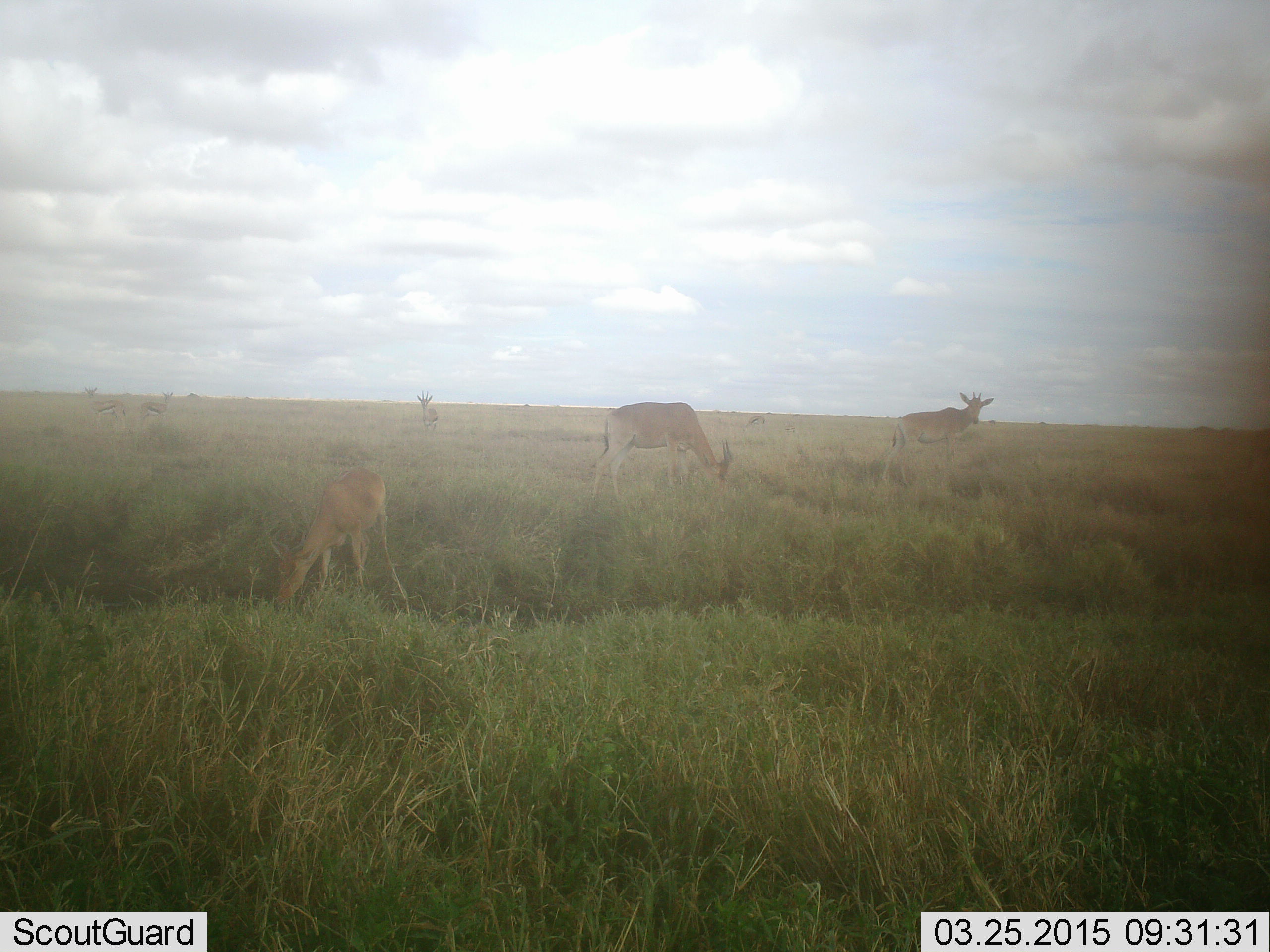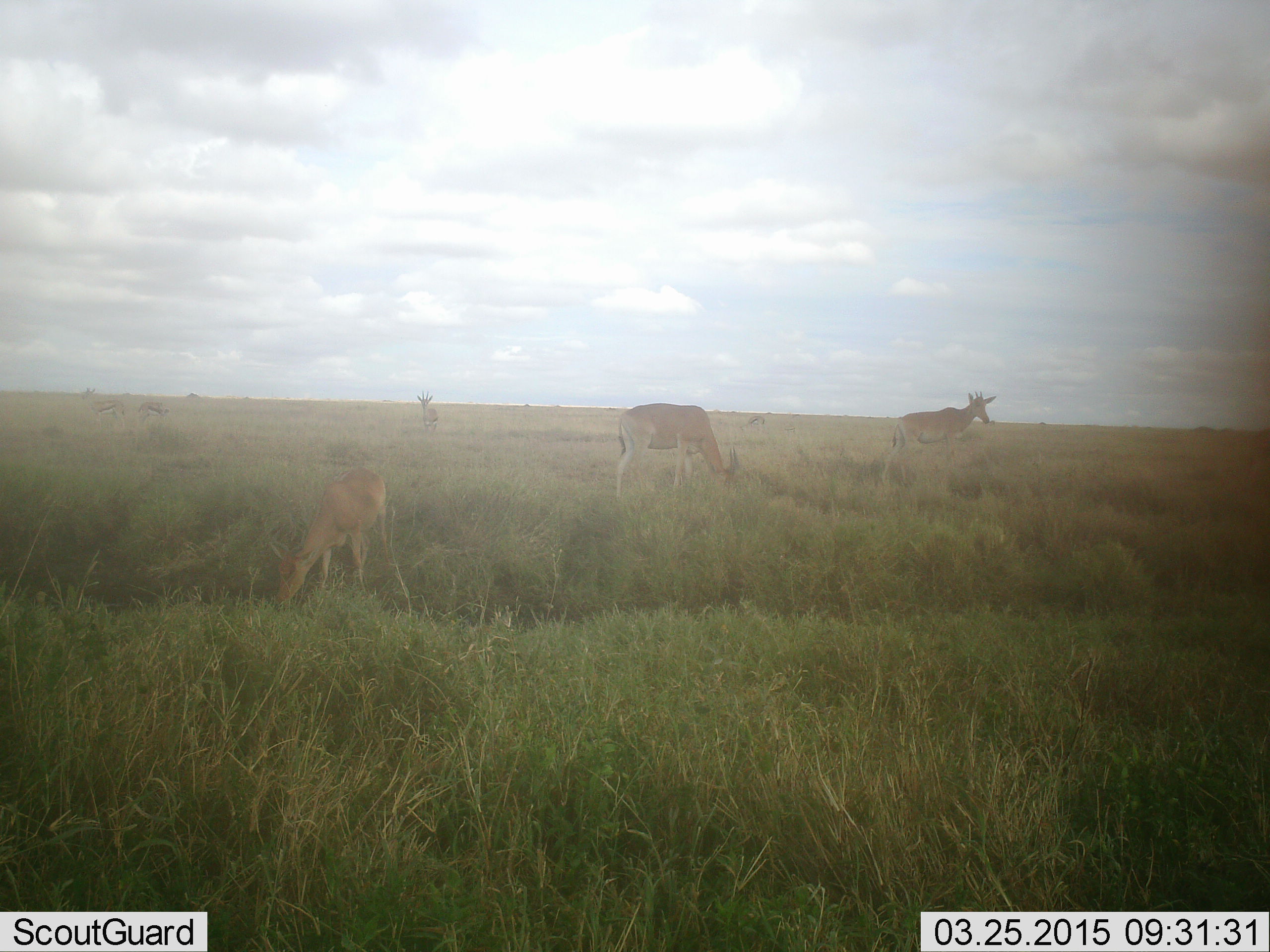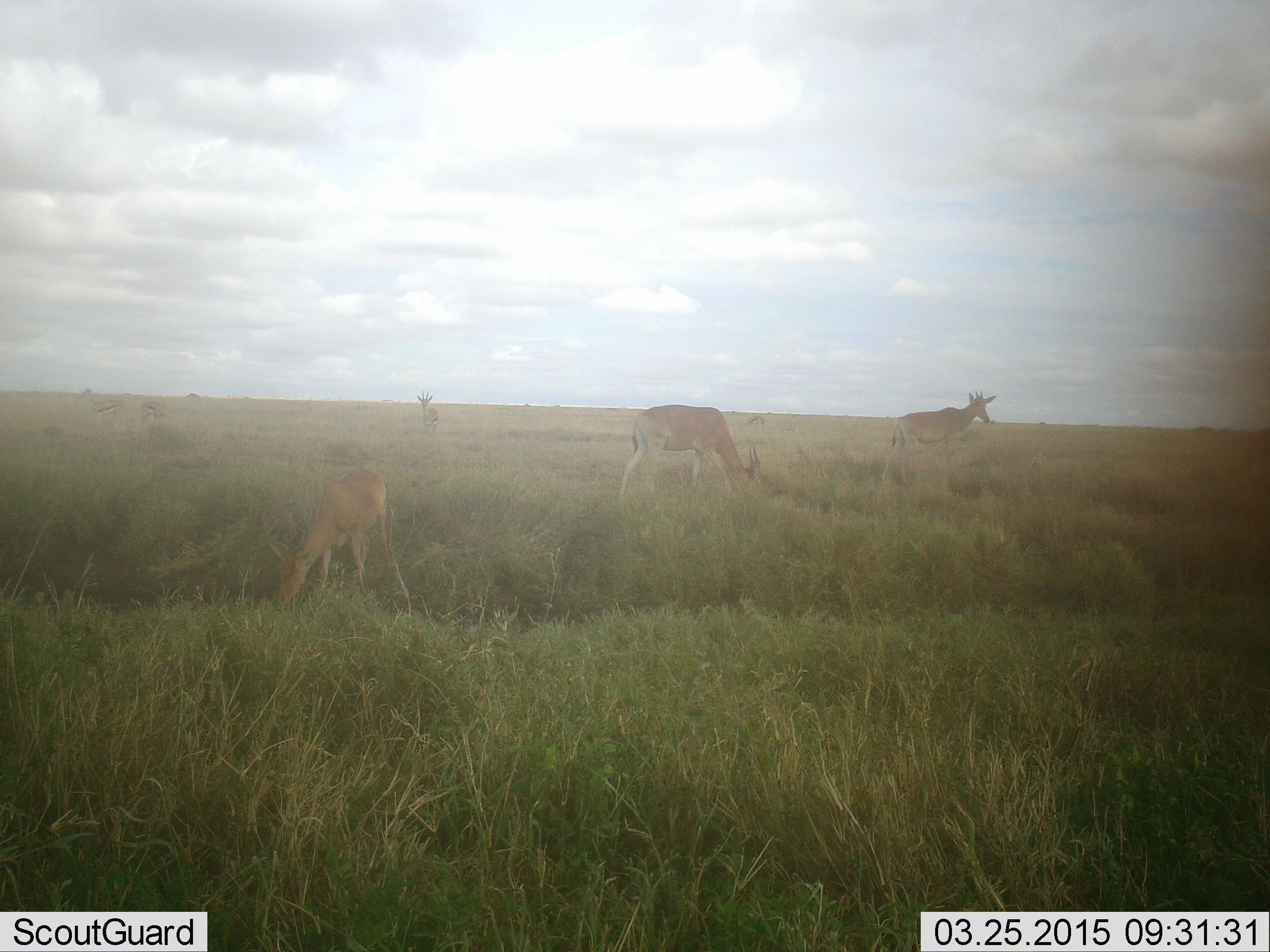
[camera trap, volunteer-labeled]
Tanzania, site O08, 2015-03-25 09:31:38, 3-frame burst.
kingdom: Animalia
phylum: Chordata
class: Mammalia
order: Artiodactyla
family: Bovidae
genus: Alcelaphus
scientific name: Alcelaphus buselaphus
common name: hartebeest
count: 4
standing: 71%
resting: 0%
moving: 21%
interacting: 0%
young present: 50%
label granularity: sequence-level